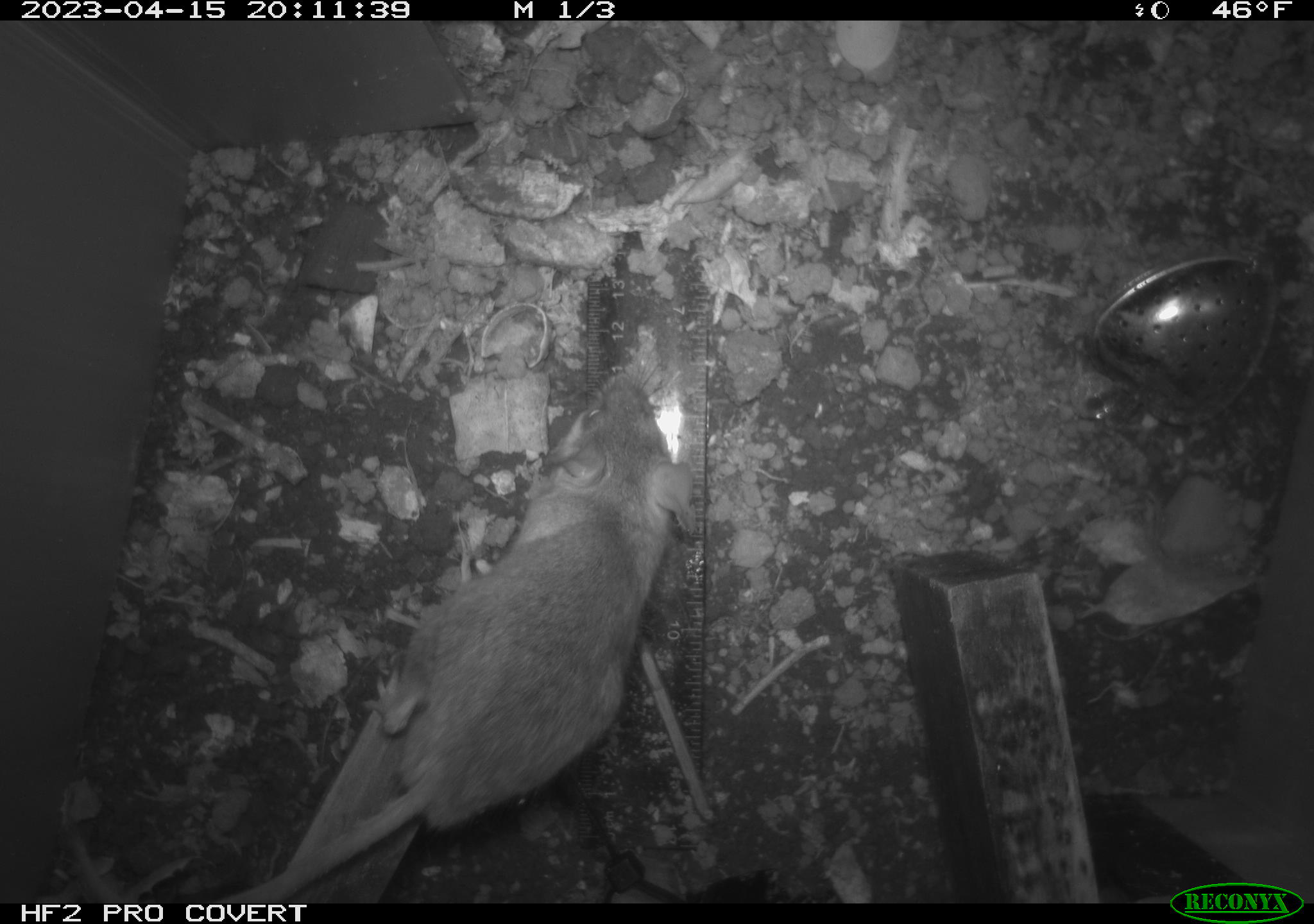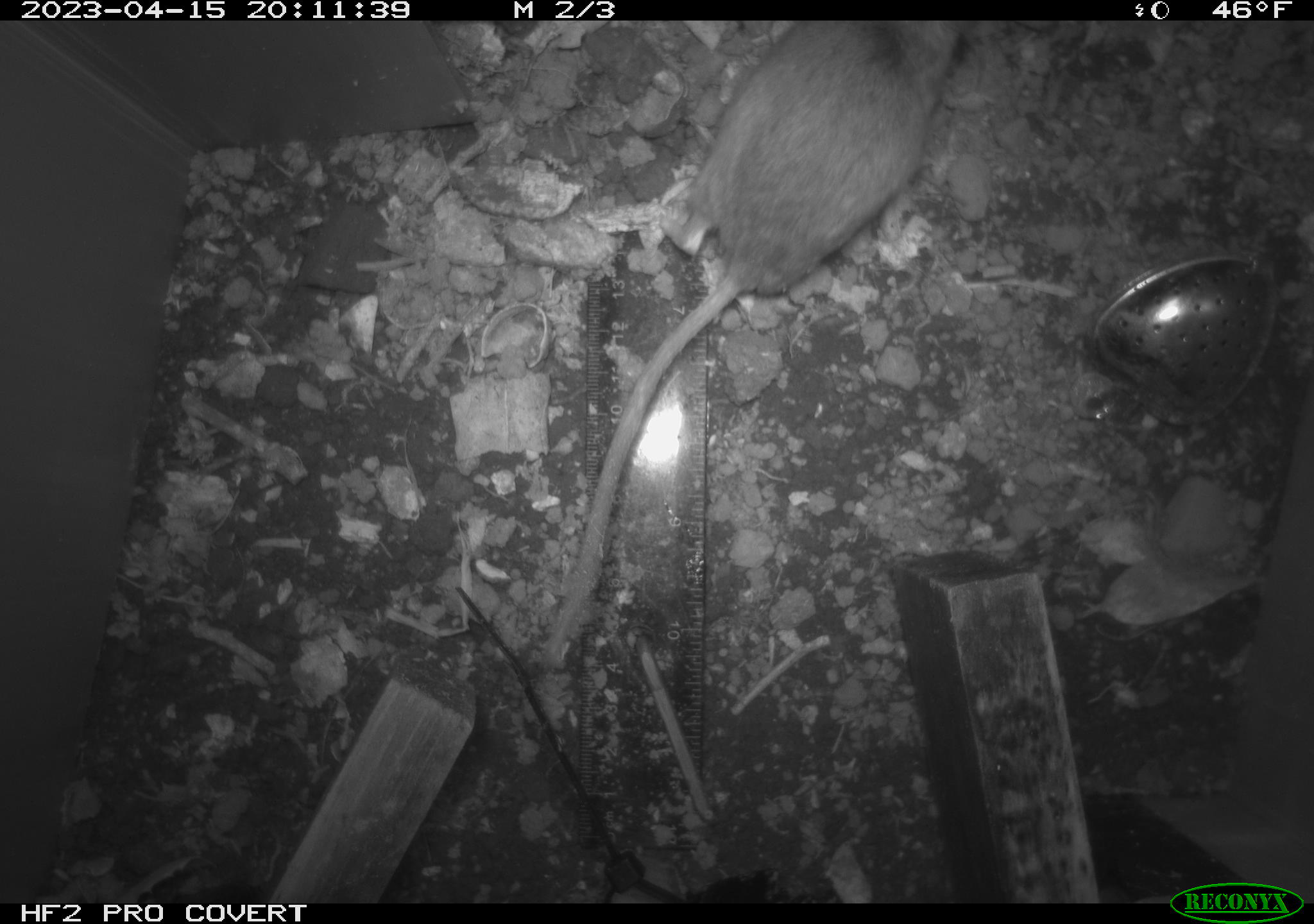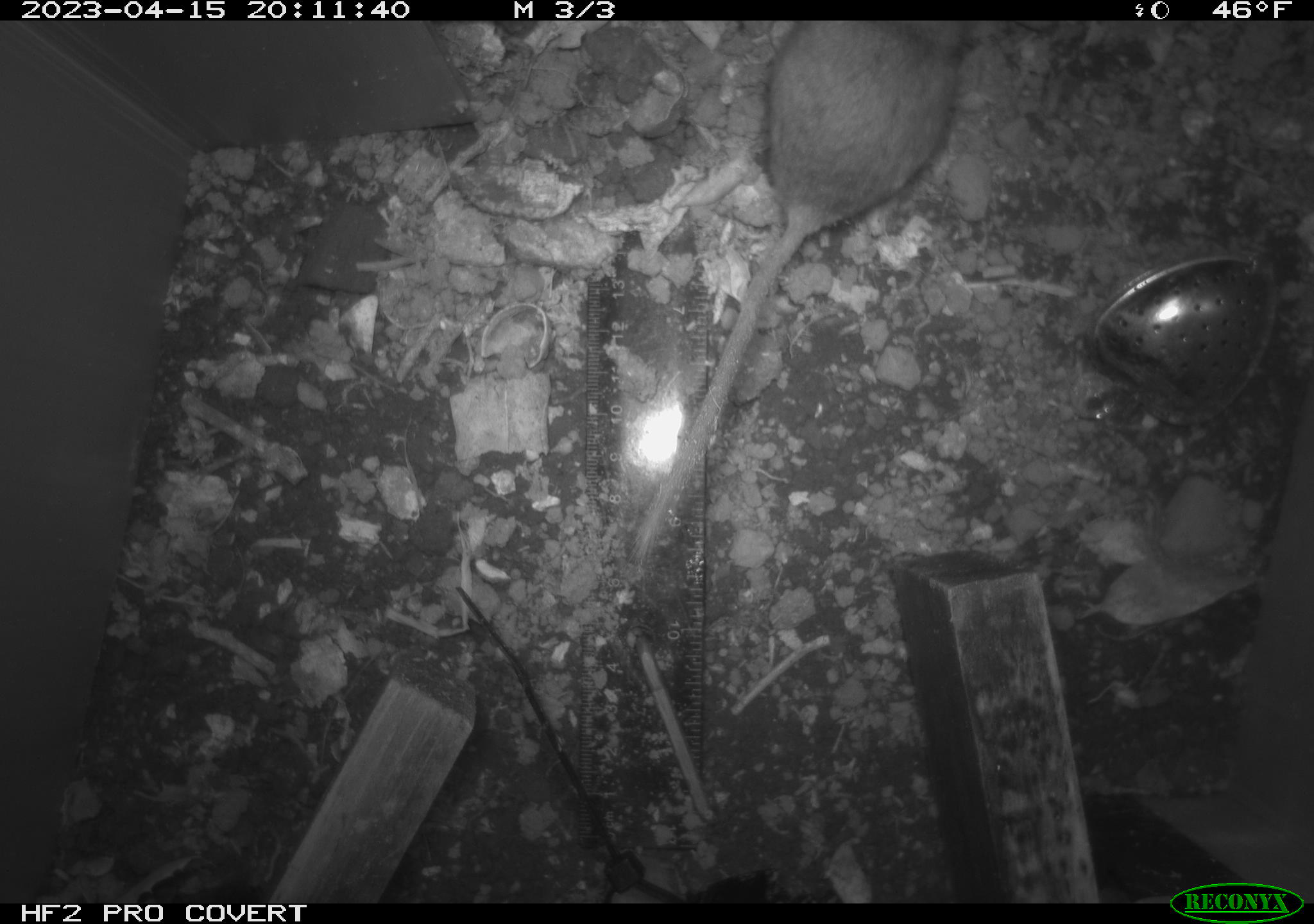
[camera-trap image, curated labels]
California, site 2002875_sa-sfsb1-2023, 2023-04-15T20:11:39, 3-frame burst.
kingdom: Animalia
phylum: Chordata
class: Mammalia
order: Rodentia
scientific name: Rodentia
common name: mouse species